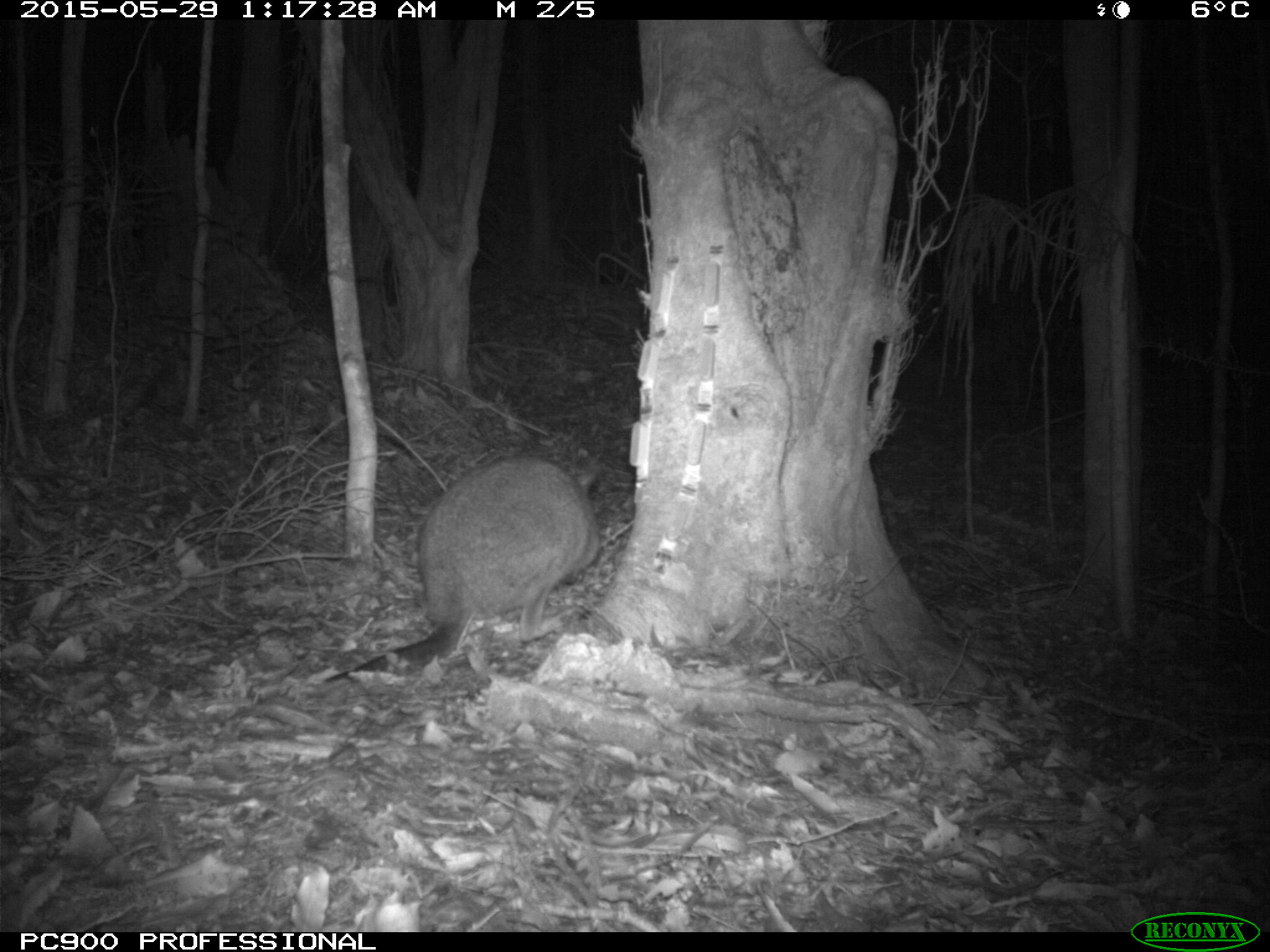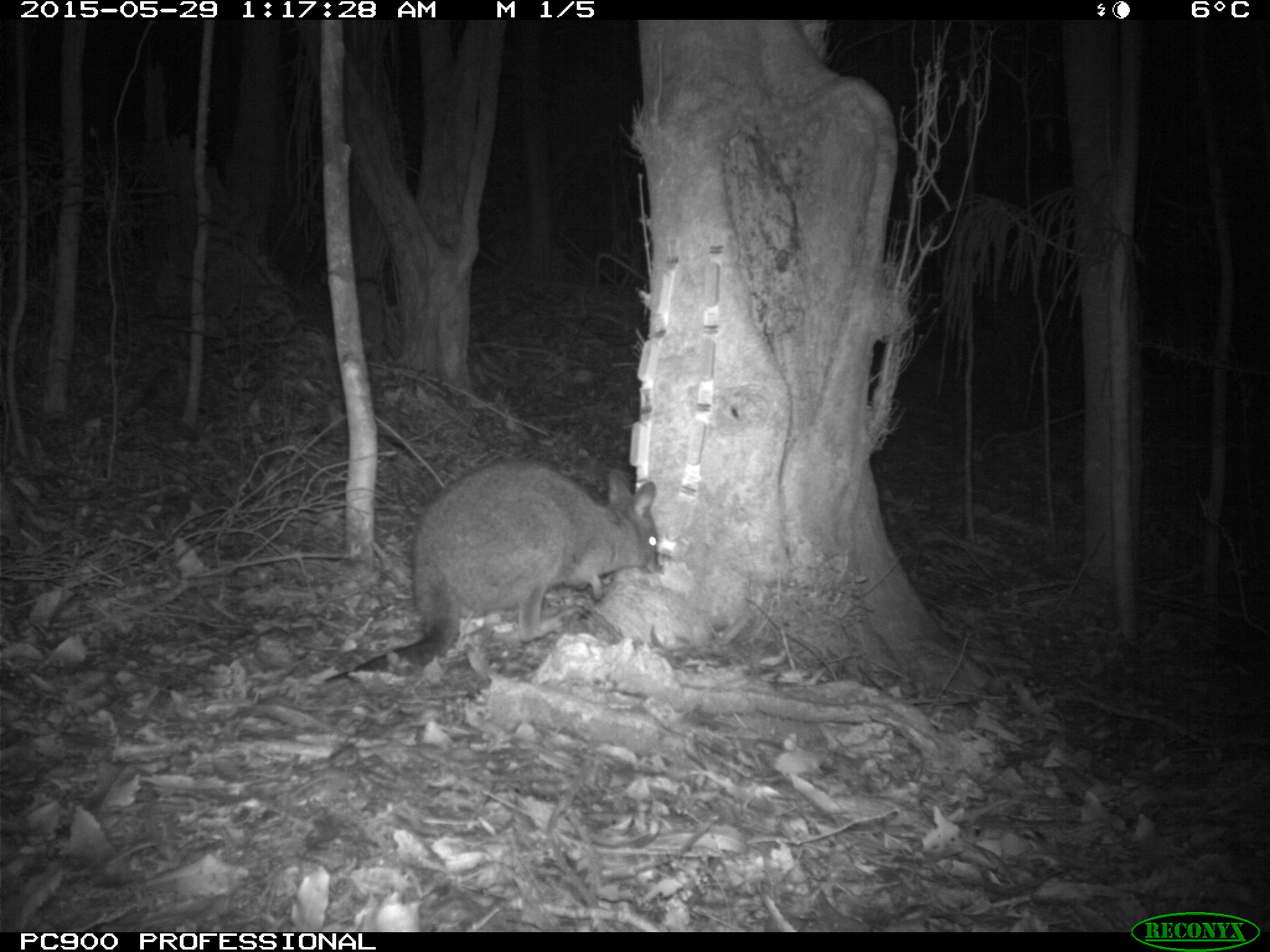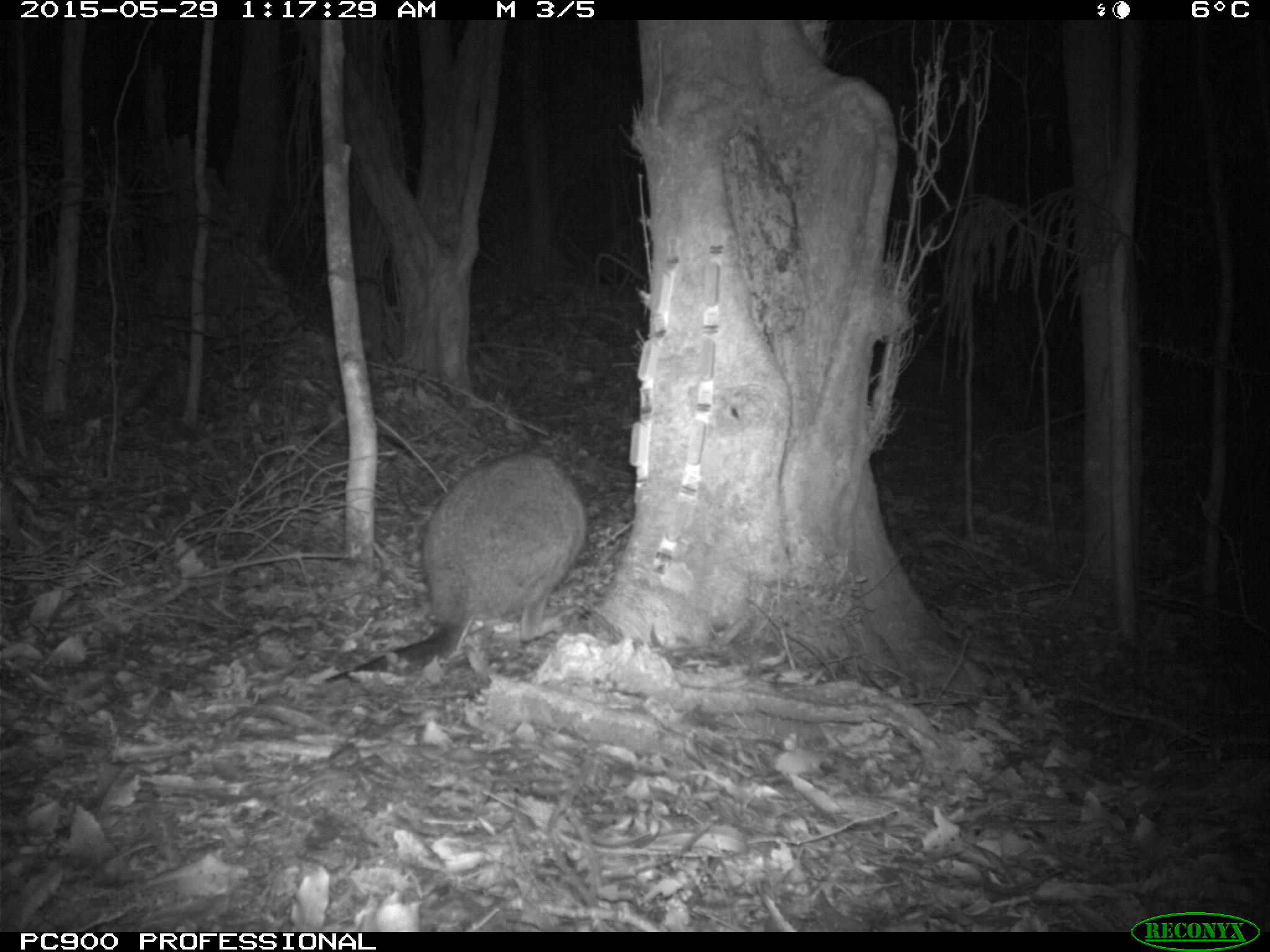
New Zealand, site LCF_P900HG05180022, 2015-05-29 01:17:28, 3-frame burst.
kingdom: Animalia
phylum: Chordata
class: Mammalia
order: Diprotodontia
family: Macropodidae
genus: Notamacropus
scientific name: Notamacropus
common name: wallaby